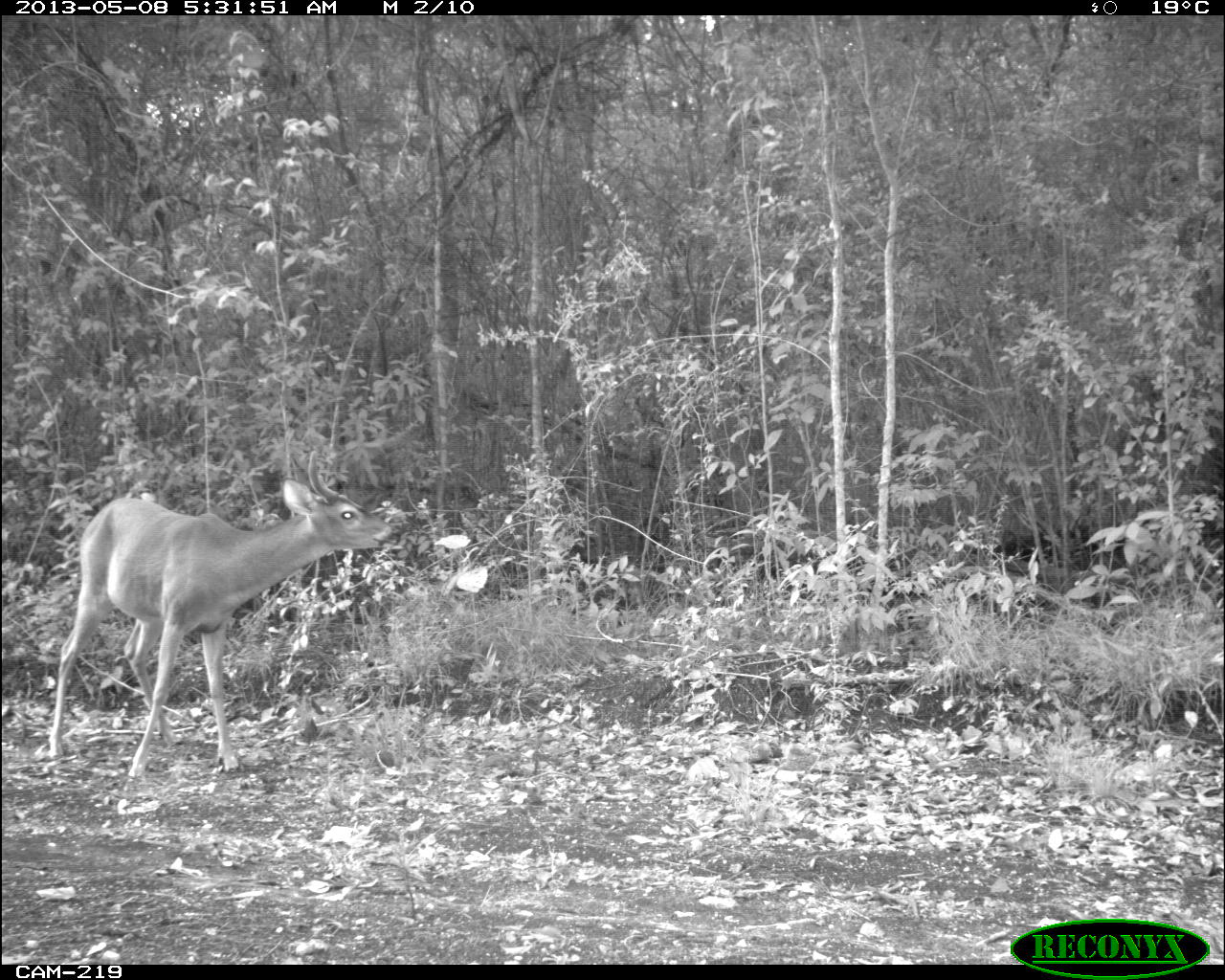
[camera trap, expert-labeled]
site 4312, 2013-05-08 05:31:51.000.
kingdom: Animalia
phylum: Chordata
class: Mammalia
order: Artiodactyla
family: Cervidae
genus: Odocoileus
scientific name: Odocoileus virginianus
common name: white-tailed deer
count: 1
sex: male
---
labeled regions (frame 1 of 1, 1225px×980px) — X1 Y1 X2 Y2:
odocoileus virginianus: 47 447 392 782